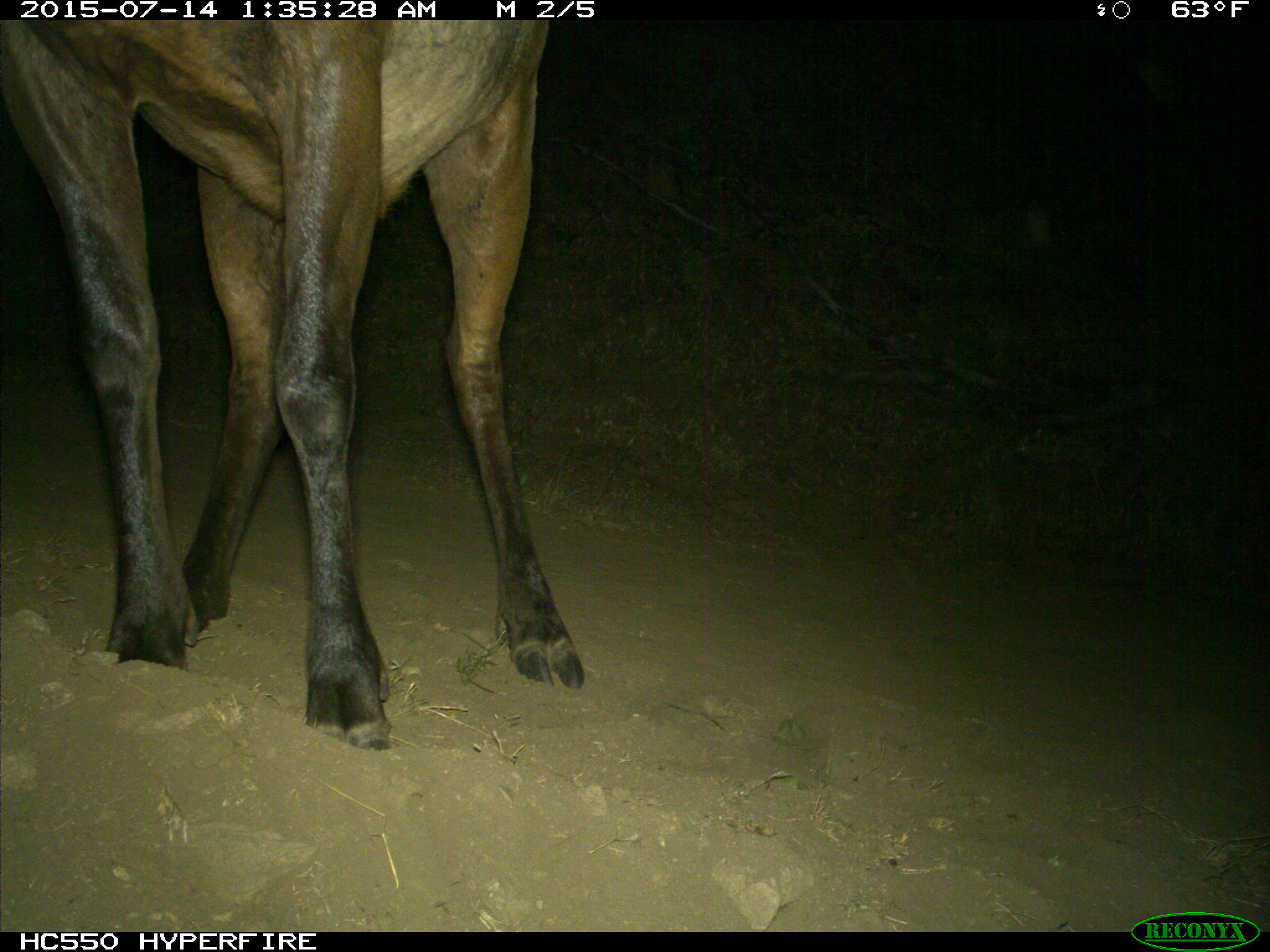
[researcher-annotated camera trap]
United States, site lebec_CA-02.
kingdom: Animalia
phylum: Chordata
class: Mammalia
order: Artiodactyla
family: Cervidae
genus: Cervus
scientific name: Cervus canadensis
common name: elk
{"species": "Cervus canadensis (elk)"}